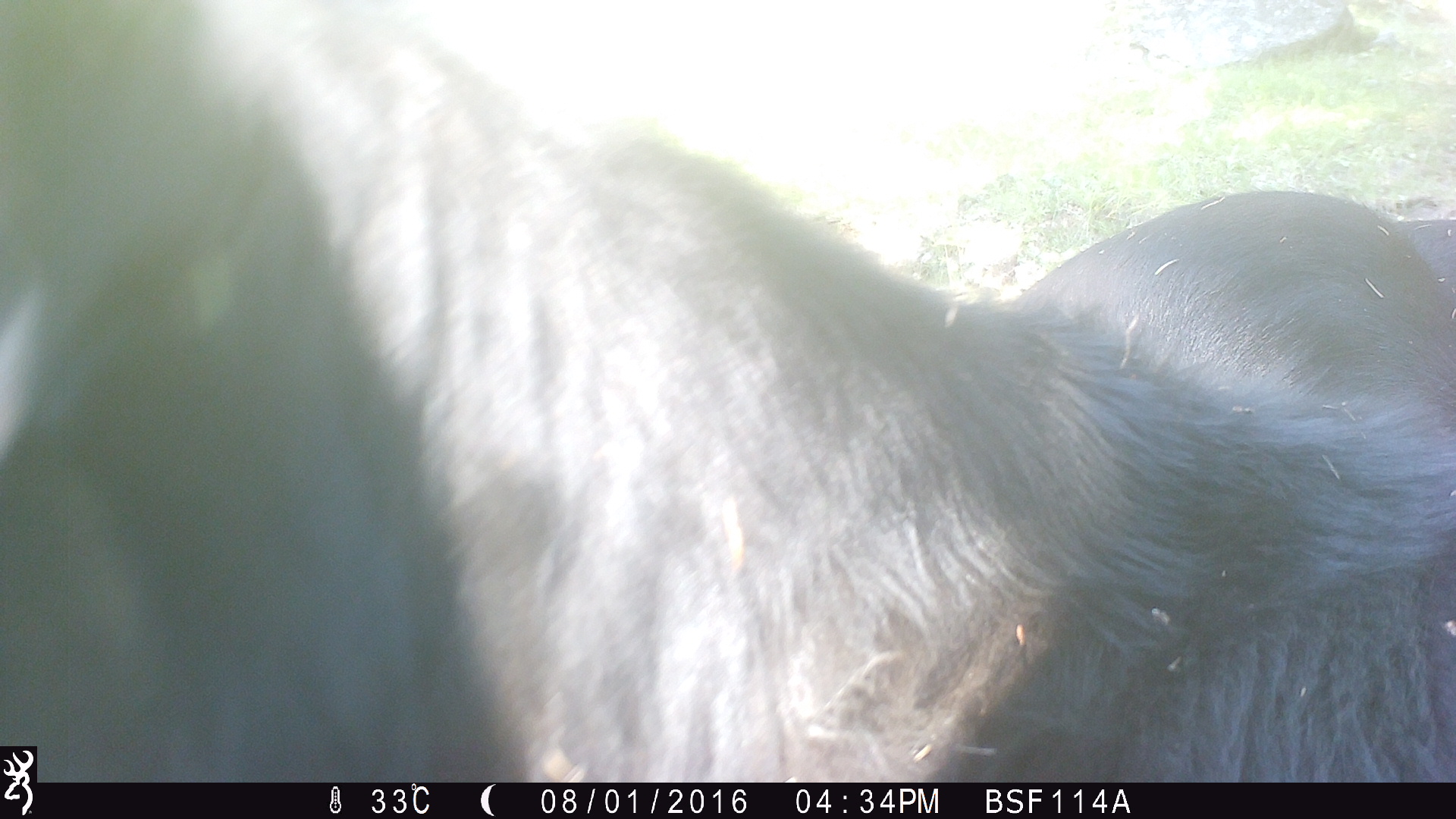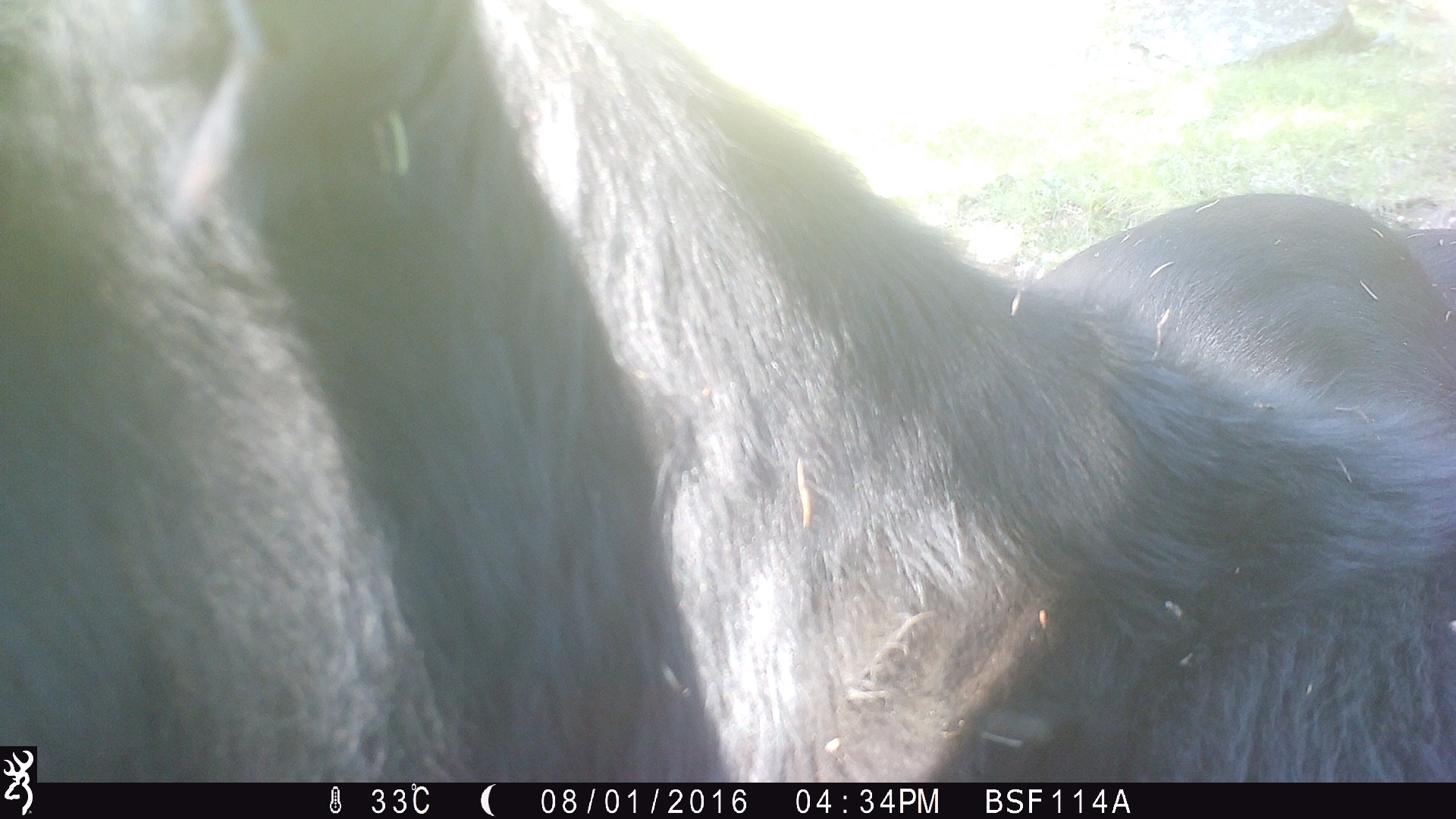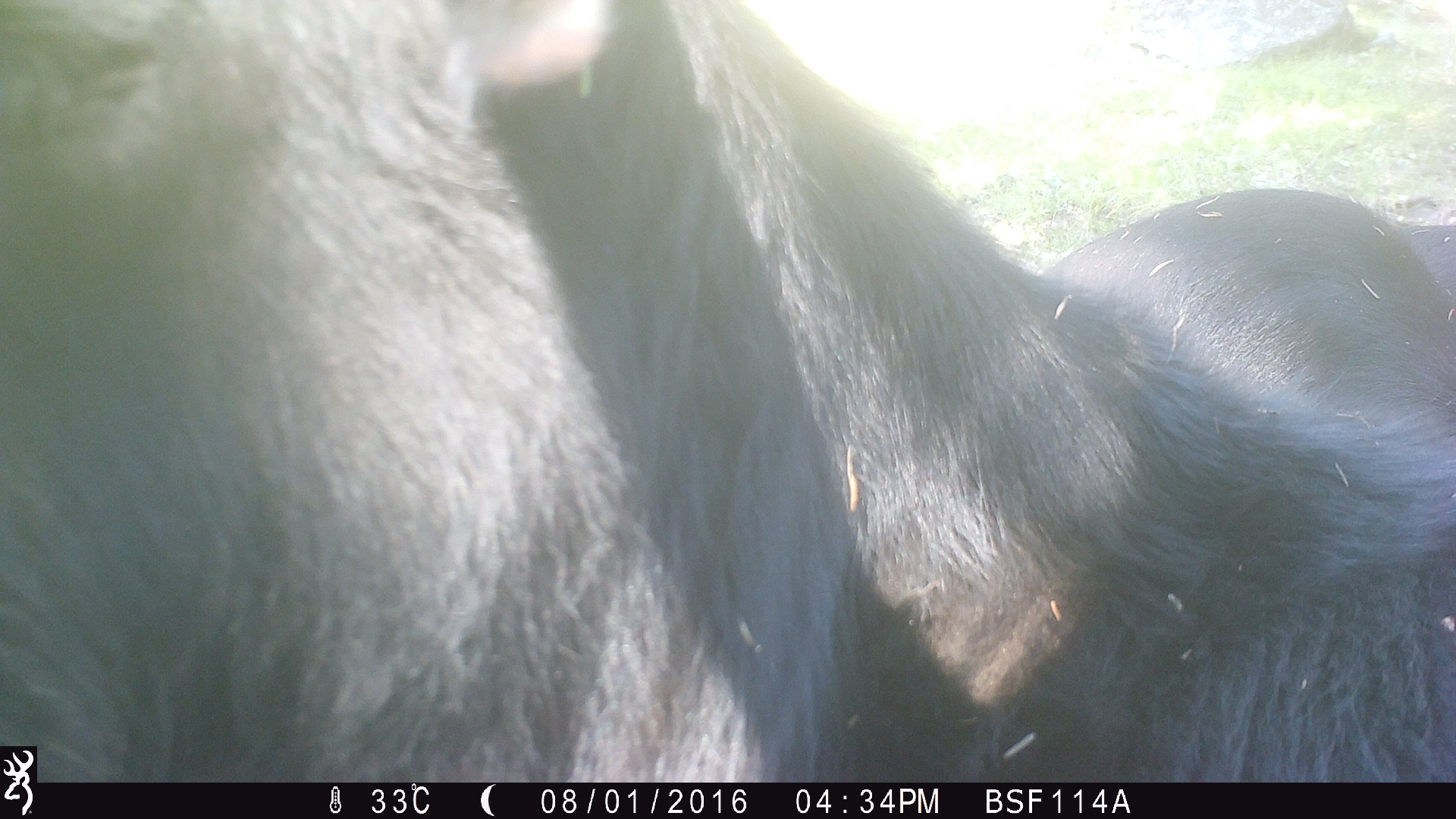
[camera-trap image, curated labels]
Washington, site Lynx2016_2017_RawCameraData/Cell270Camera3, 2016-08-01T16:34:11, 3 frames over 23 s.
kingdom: Animalia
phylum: Chordata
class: Mammalia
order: Artiodactyla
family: Bovidae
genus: Bos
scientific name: Bos taurus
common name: domestic cattle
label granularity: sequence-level